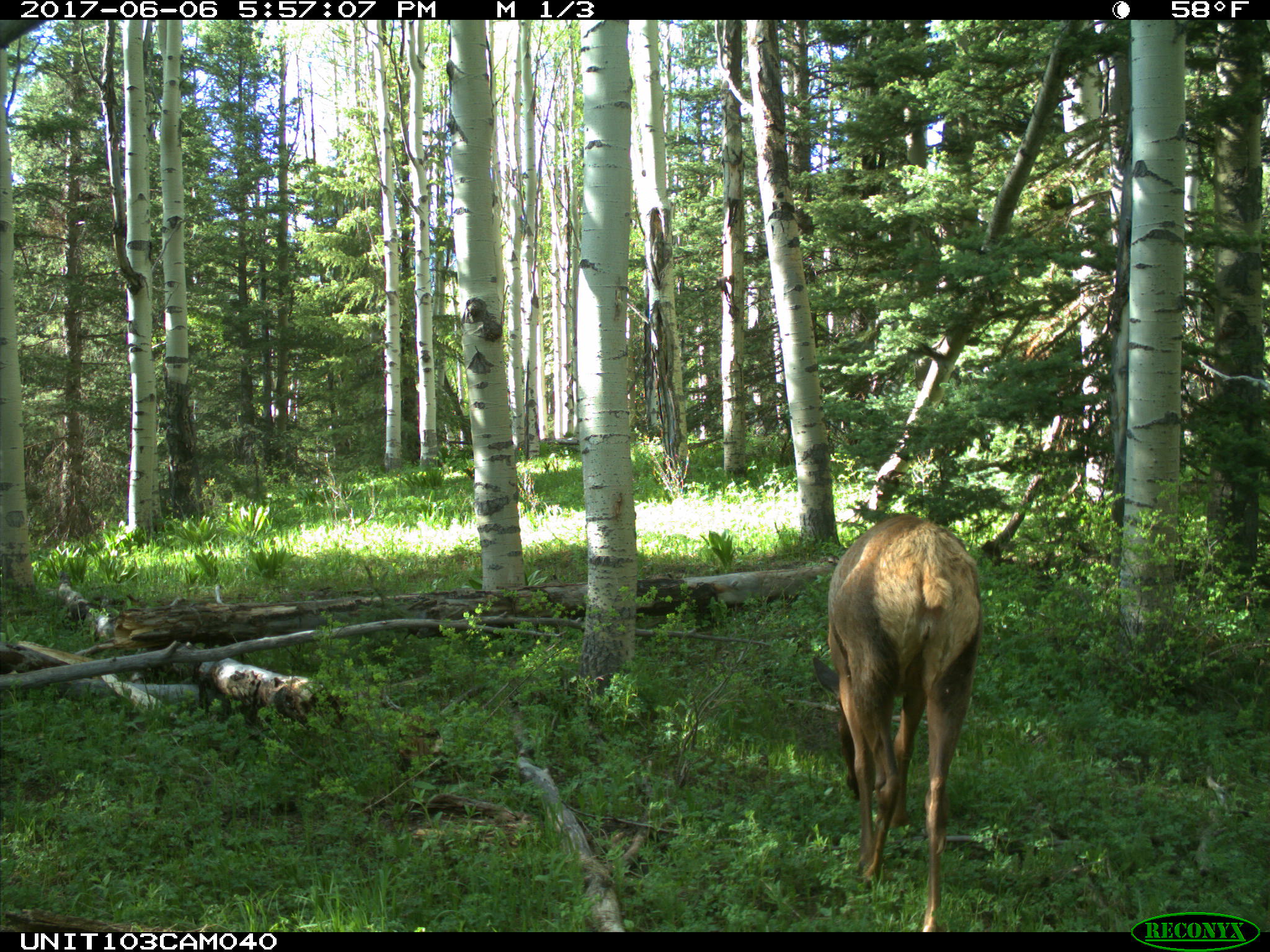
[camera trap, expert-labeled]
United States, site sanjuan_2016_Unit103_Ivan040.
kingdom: Animalia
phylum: Chordata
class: Mammalia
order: Artiodactyla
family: Cervidae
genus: Cervus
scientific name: Cervus elaphus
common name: red deer